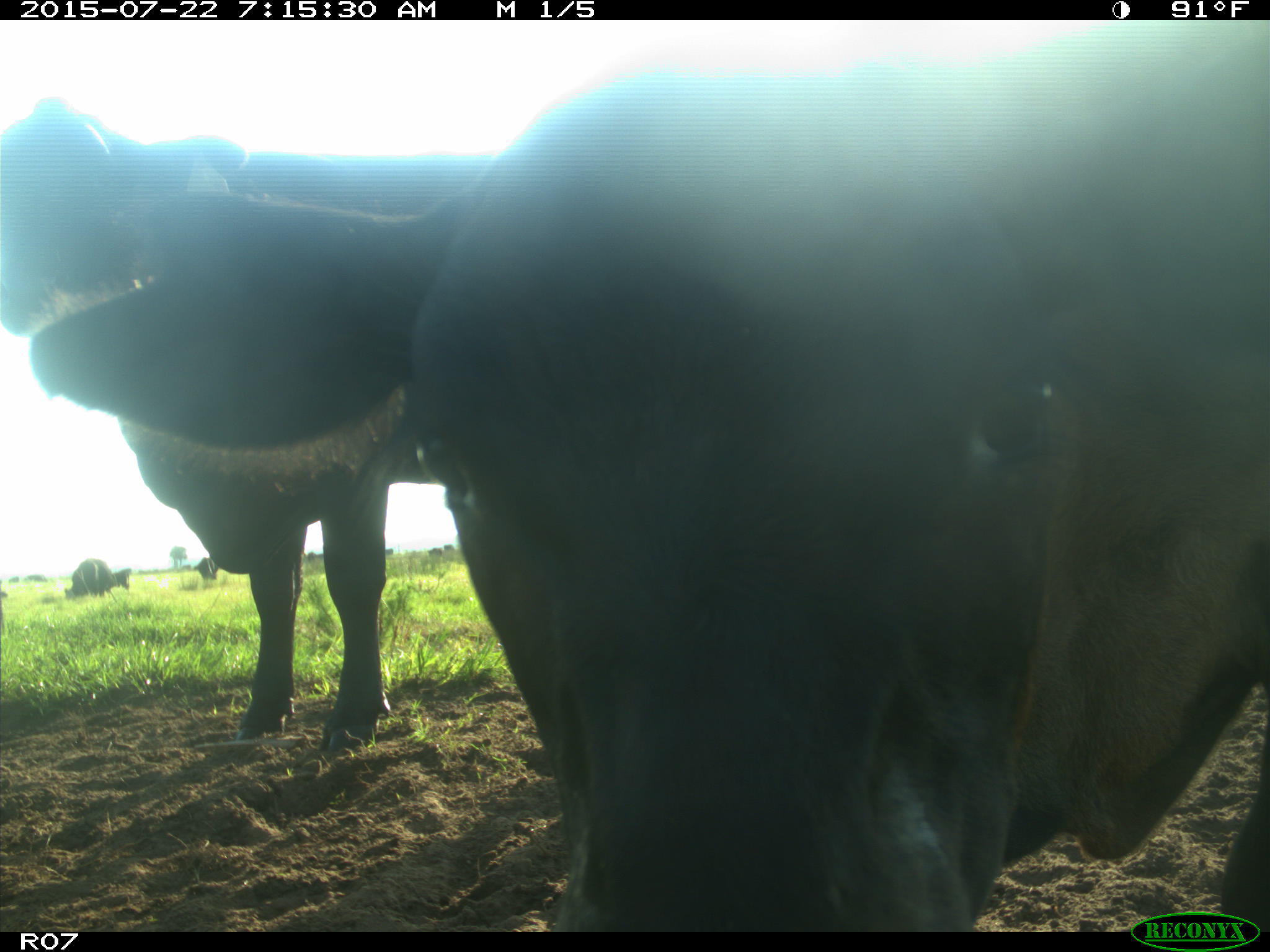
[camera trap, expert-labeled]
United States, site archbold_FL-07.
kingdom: Animalia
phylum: Chordata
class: Mammalia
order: Artiodactyla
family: Suidae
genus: Sus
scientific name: Sus scrofa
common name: wild boar